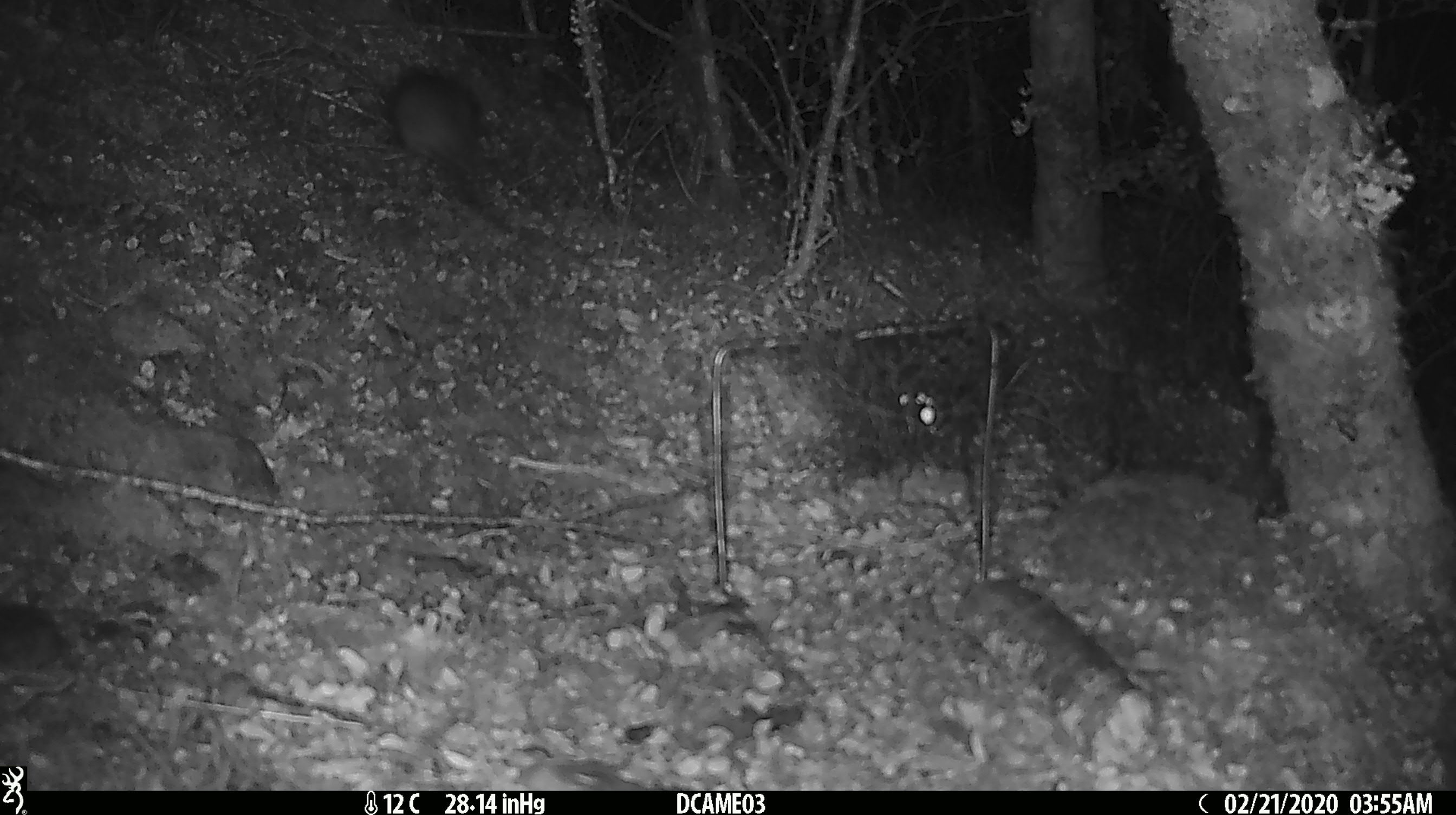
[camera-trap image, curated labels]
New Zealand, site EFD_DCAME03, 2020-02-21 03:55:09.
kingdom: Animalia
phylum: Chordata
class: Mammalia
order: Rodentia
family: Muridae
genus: Rattus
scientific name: Rattus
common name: rat